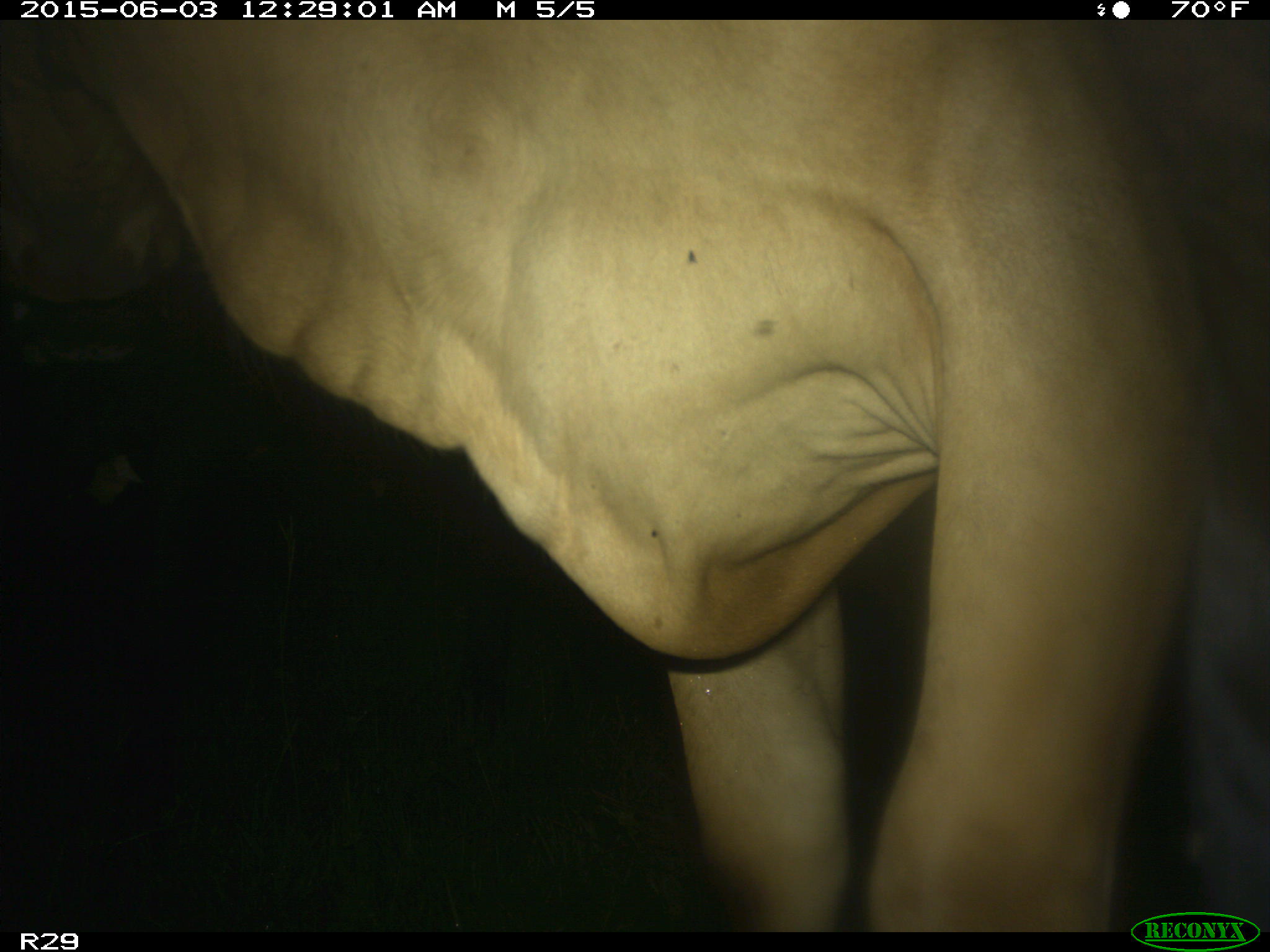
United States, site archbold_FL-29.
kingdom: Animalia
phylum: Chordata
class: Mammalia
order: Artiodactyla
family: Bovidae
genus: Bos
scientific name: Bos taurus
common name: domestic cow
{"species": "Bos taurus (domestic cow)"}